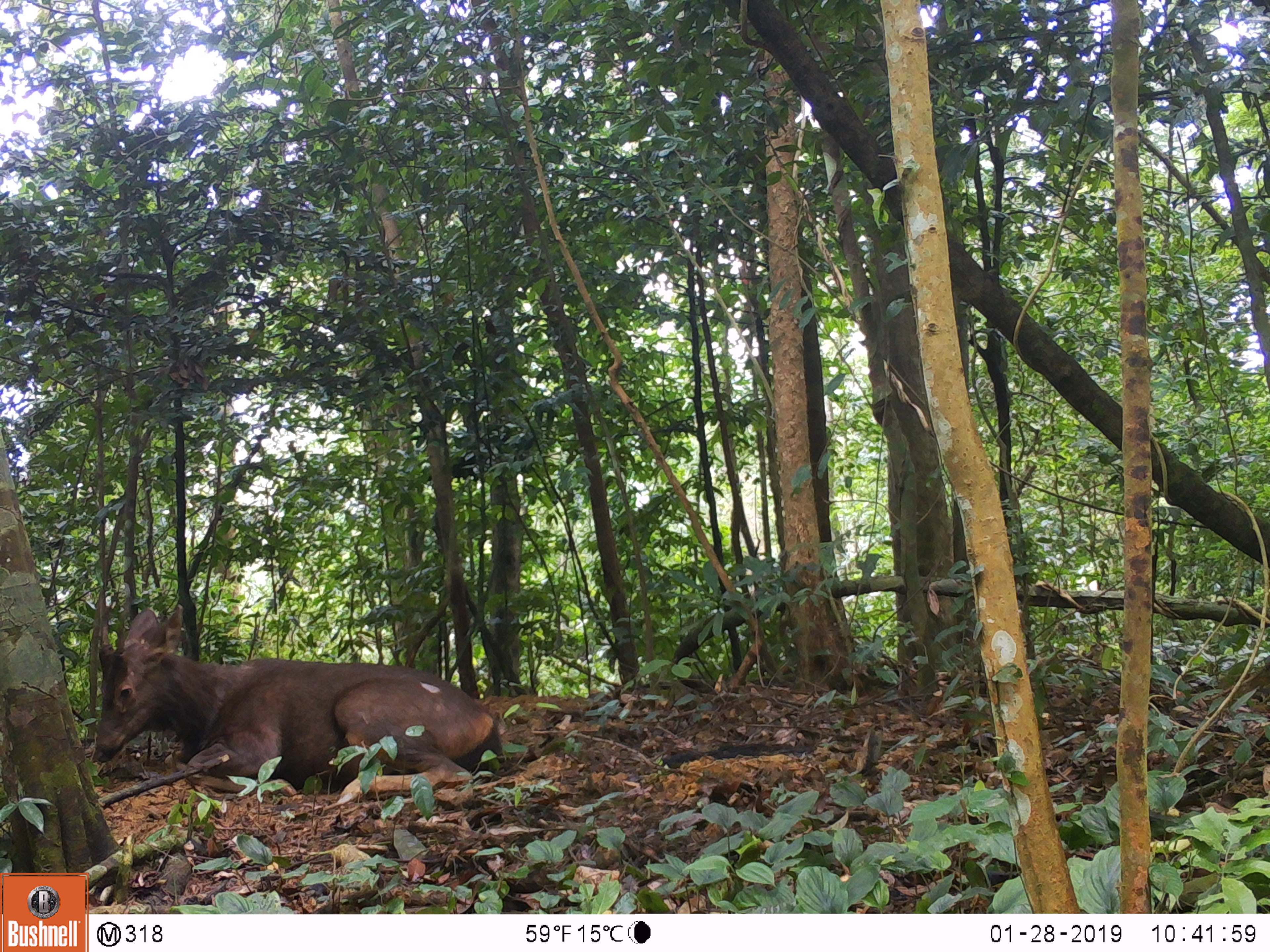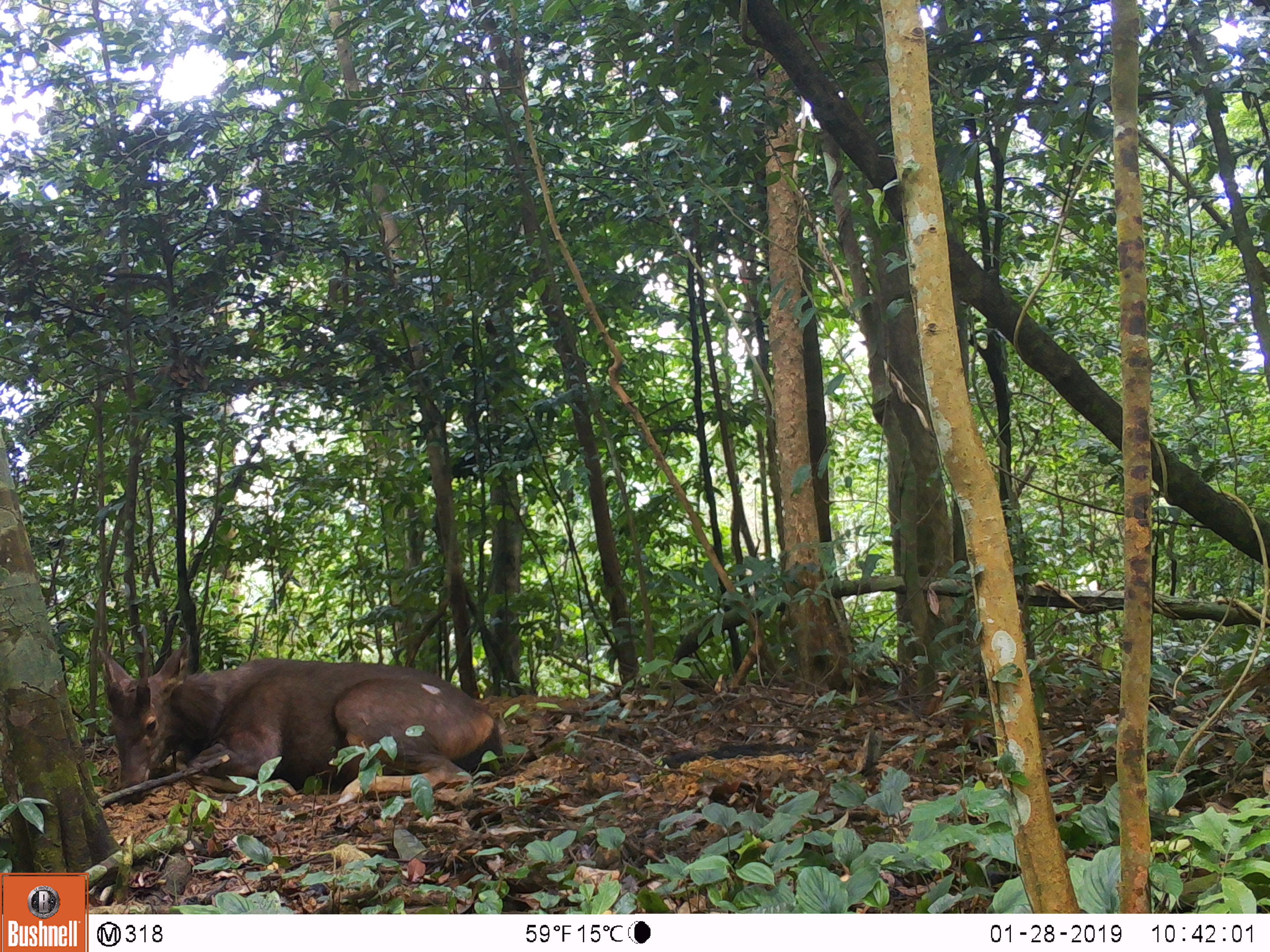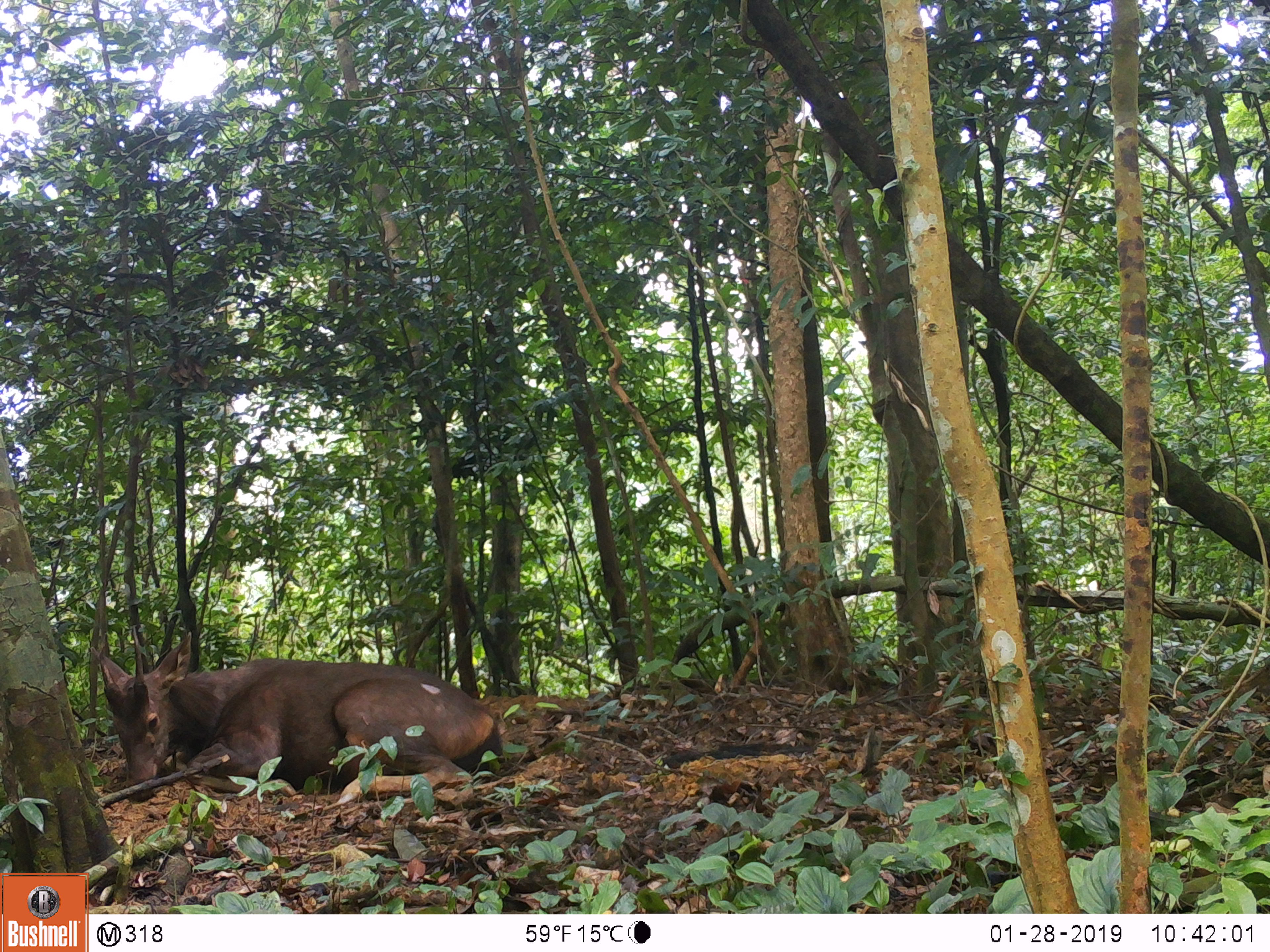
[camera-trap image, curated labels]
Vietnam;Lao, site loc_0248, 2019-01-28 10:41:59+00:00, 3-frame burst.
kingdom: Animalia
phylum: Chordata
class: Mammalia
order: Artiodactyla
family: Cervidae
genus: Rusa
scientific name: Rusa unicolor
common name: sambar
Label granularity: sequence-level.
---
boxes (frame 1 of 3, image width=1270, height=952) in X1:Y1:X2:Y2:
sambar: 92:602:504:798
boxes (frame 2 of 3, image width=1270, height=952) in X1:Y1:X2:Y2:
sambar: 96:643:503:804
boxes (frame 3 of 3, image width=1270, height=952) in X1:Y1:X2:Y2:
sambar: 94:628:505:803